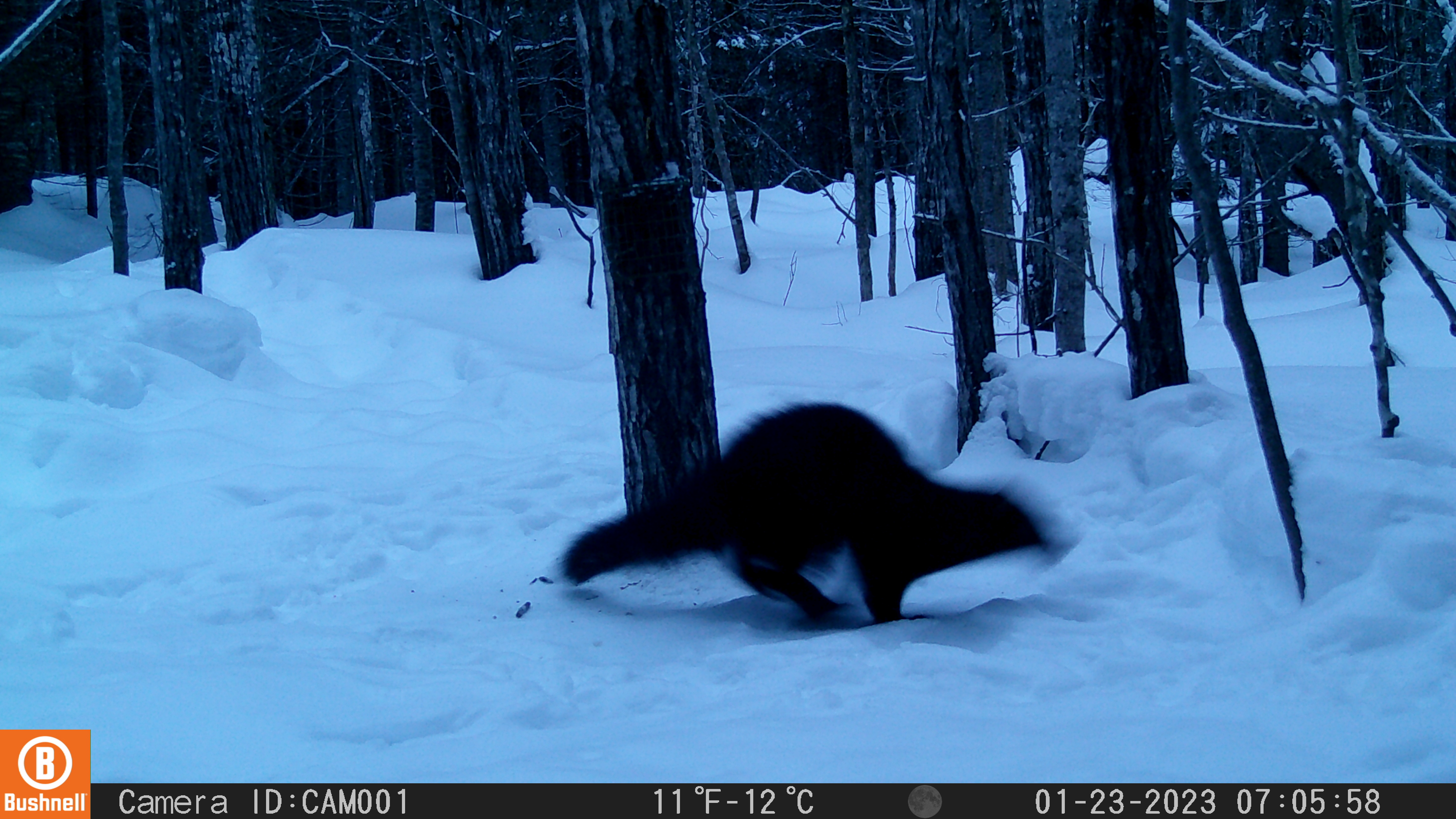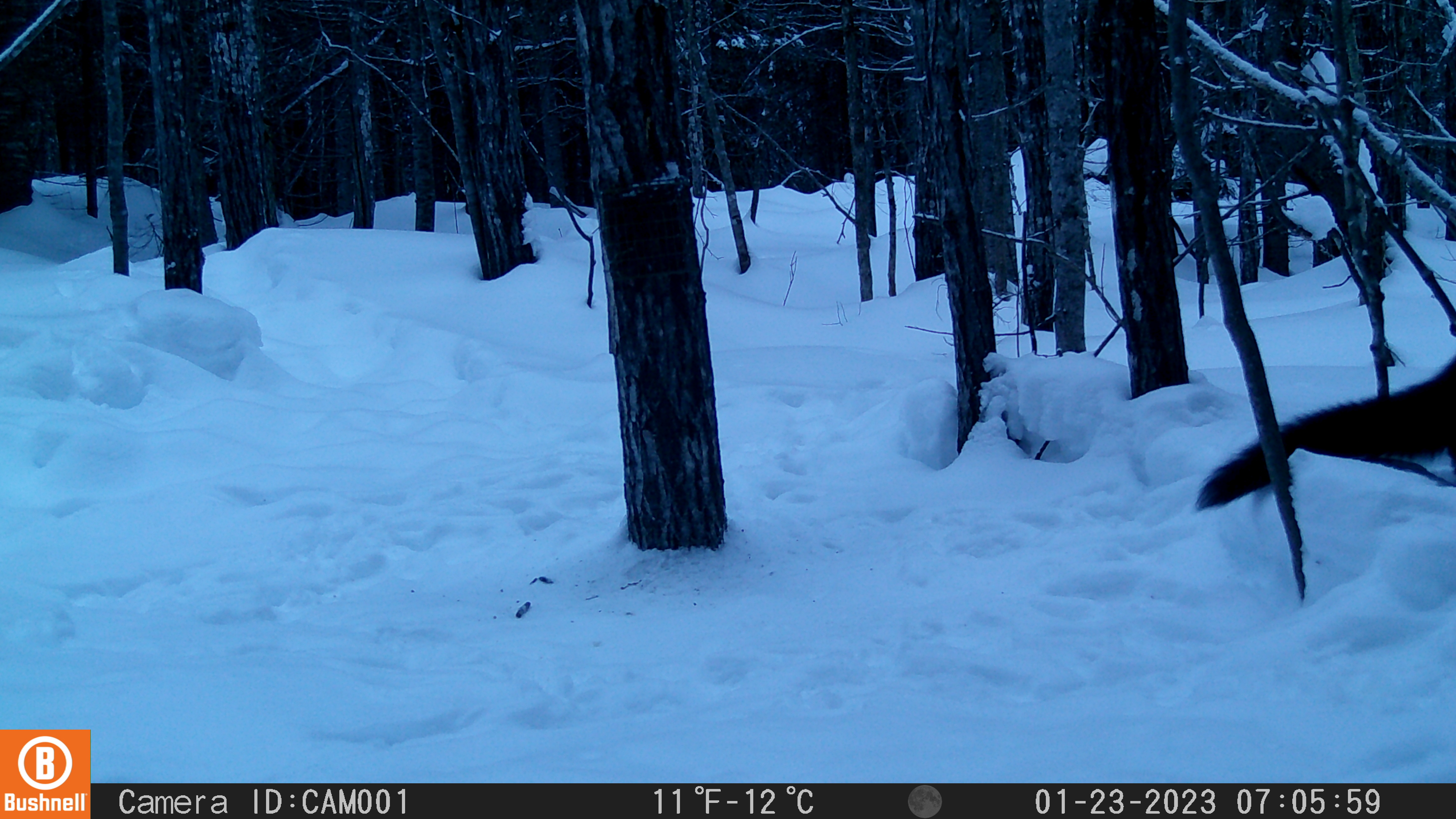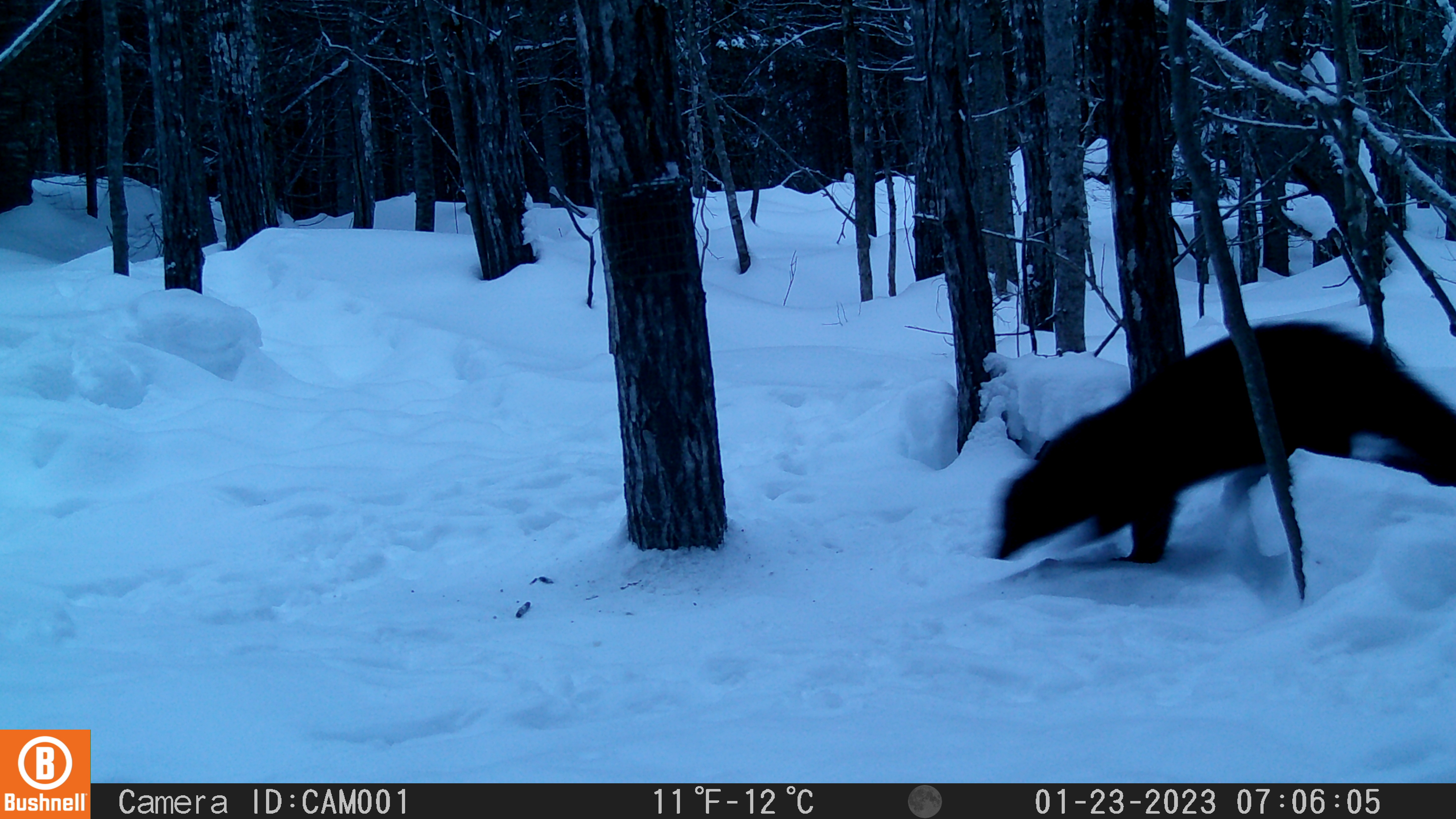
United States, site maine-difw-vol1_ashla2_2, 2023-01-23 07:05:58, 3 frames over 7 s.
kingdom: Animalia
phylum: Chordata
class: Mammalia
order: Carnivora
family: Mustelidae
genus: Pekania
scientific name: Pekania pennanti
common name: fisher